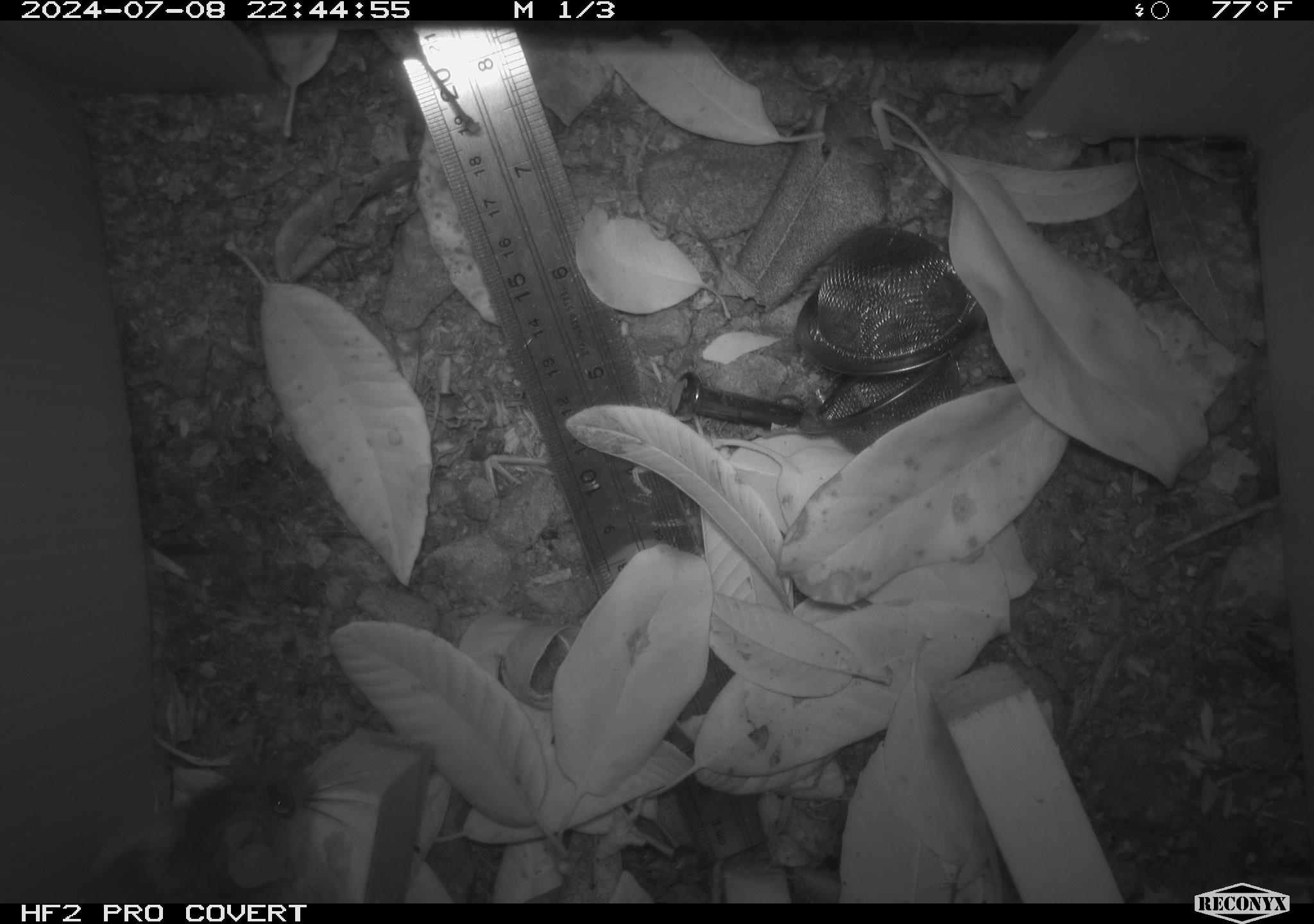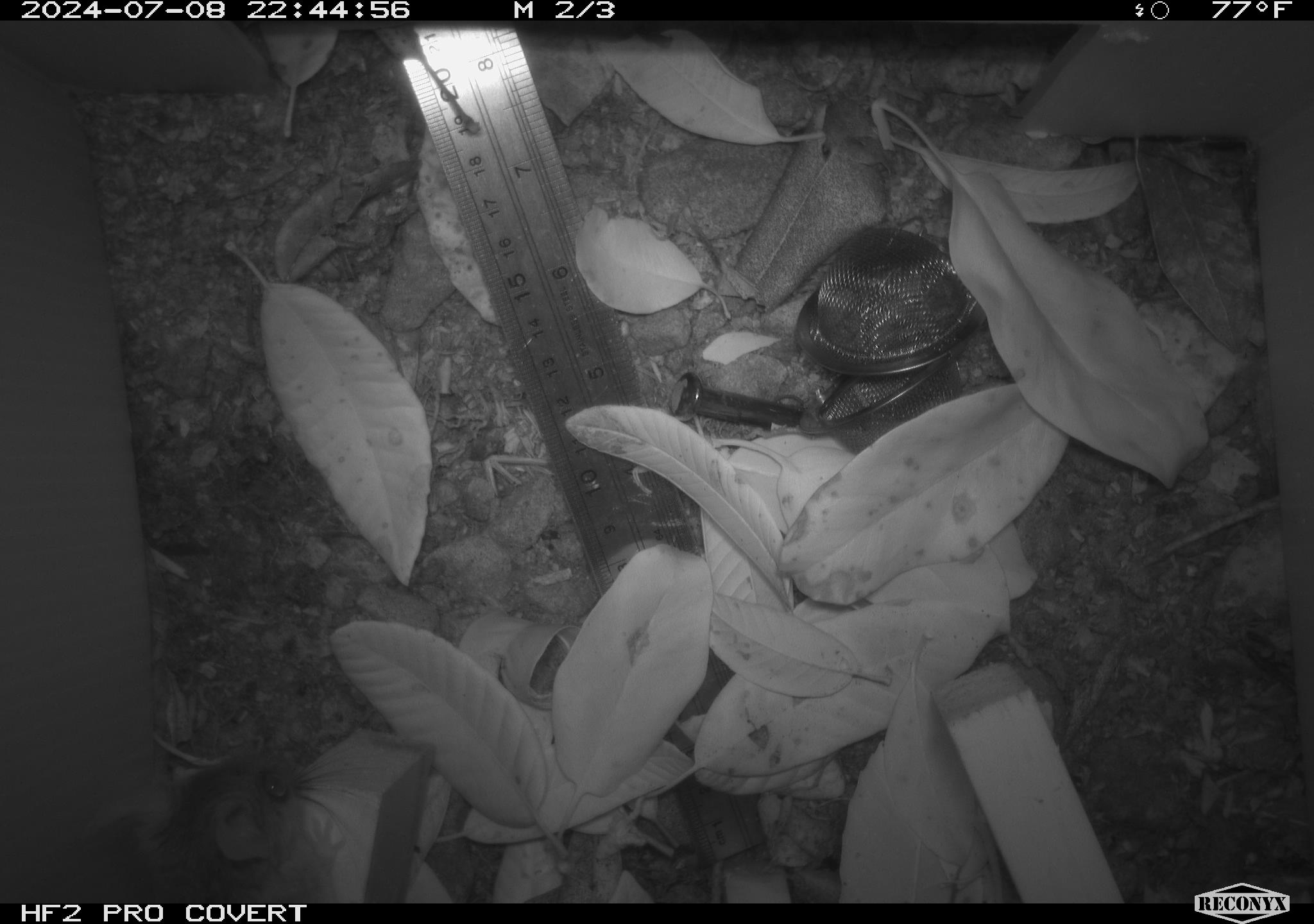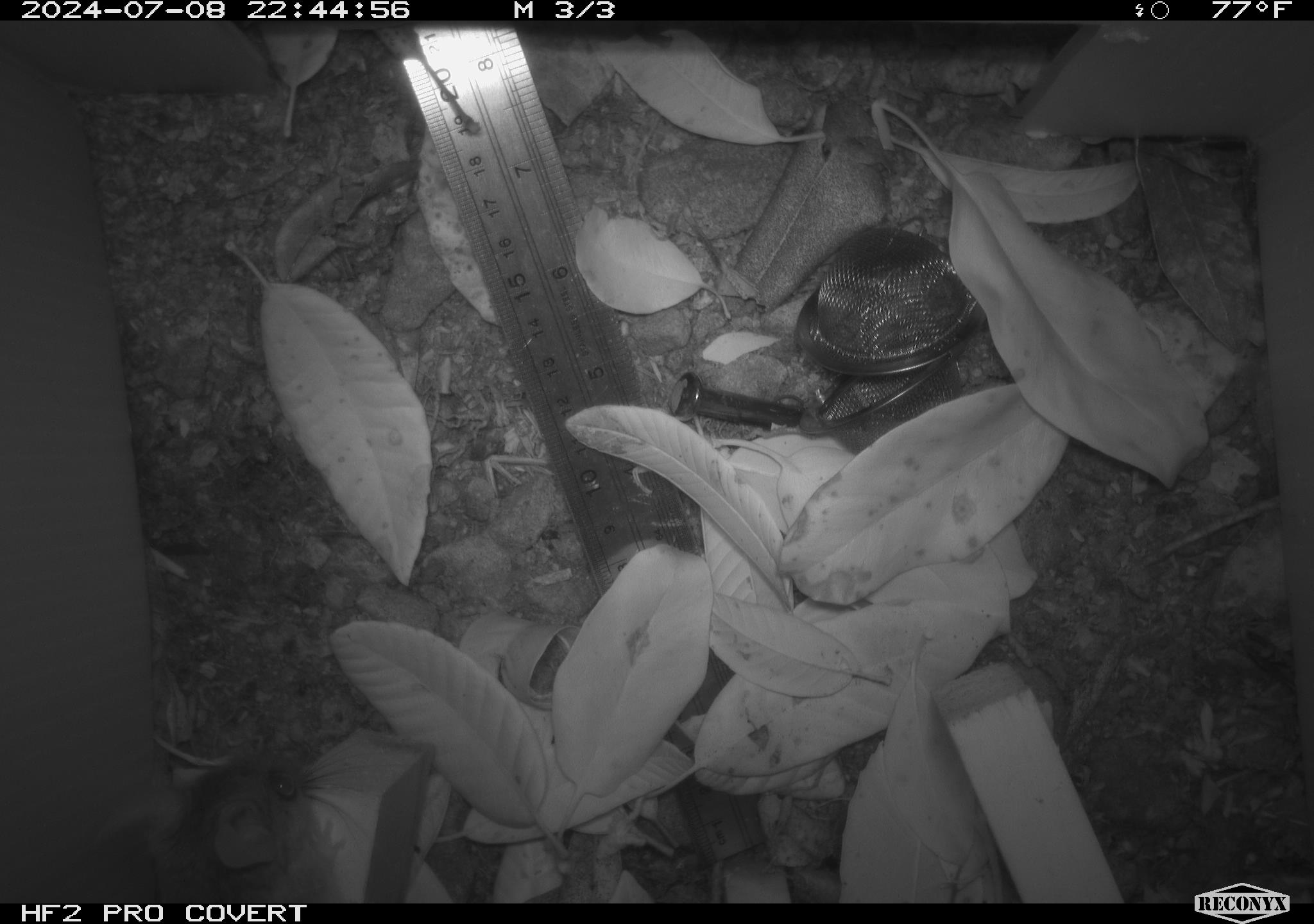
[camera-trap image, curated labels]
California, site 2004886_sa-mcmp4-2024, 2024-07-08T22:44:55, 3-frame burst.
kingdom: Animalia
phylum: Chordata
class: Mammalia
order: Rodentia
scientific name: Rodentia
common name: mouse species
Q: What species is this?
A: Mouse species (Rodentia).